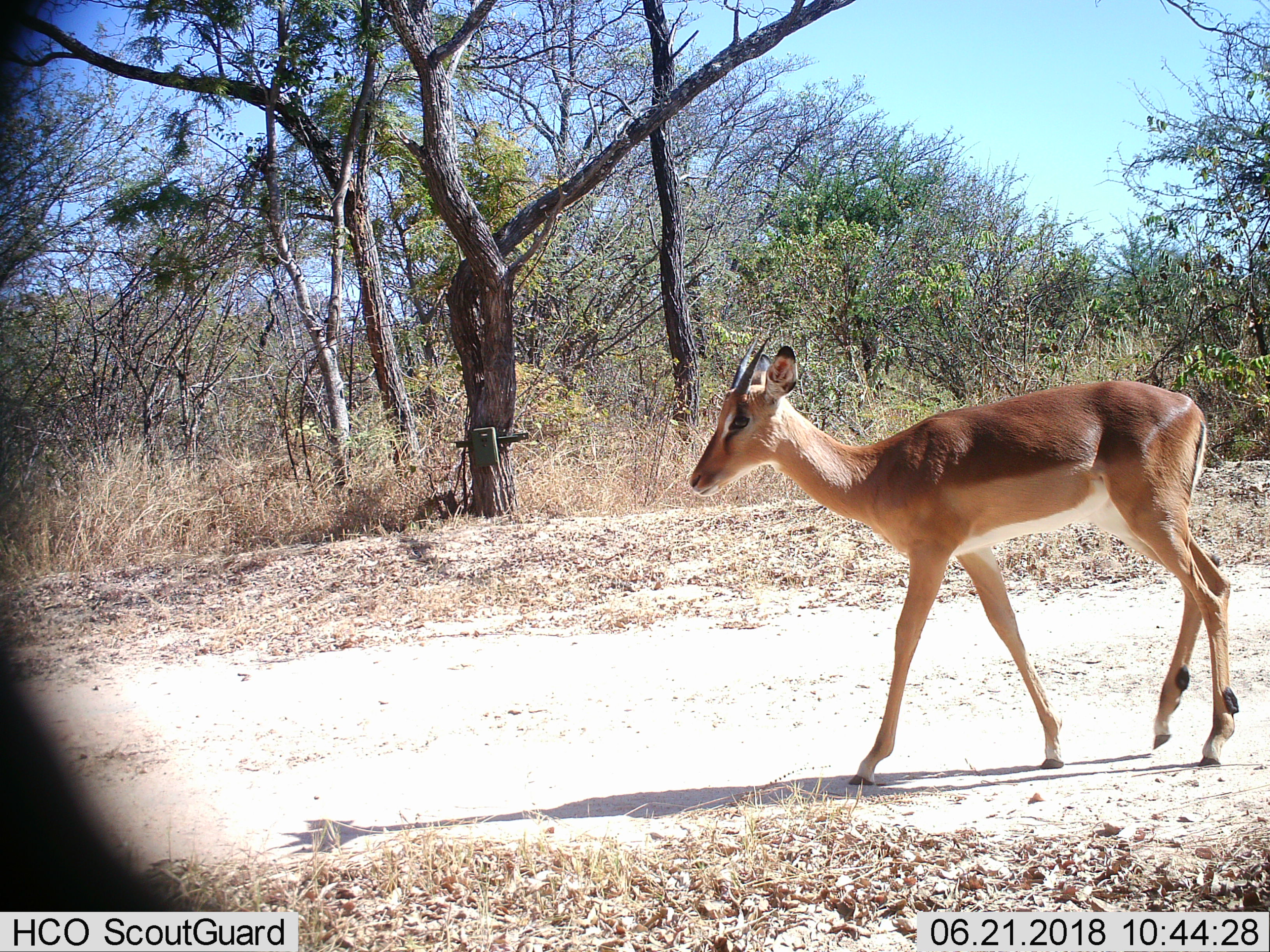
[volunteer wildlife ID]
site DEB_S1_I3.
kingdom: Animalia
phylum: Chordata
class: Mammalia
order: Artiodactyla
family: Bovidae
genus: Aepyceros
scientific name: Aepyceros melampus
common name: impala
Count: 1.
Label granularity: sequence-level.